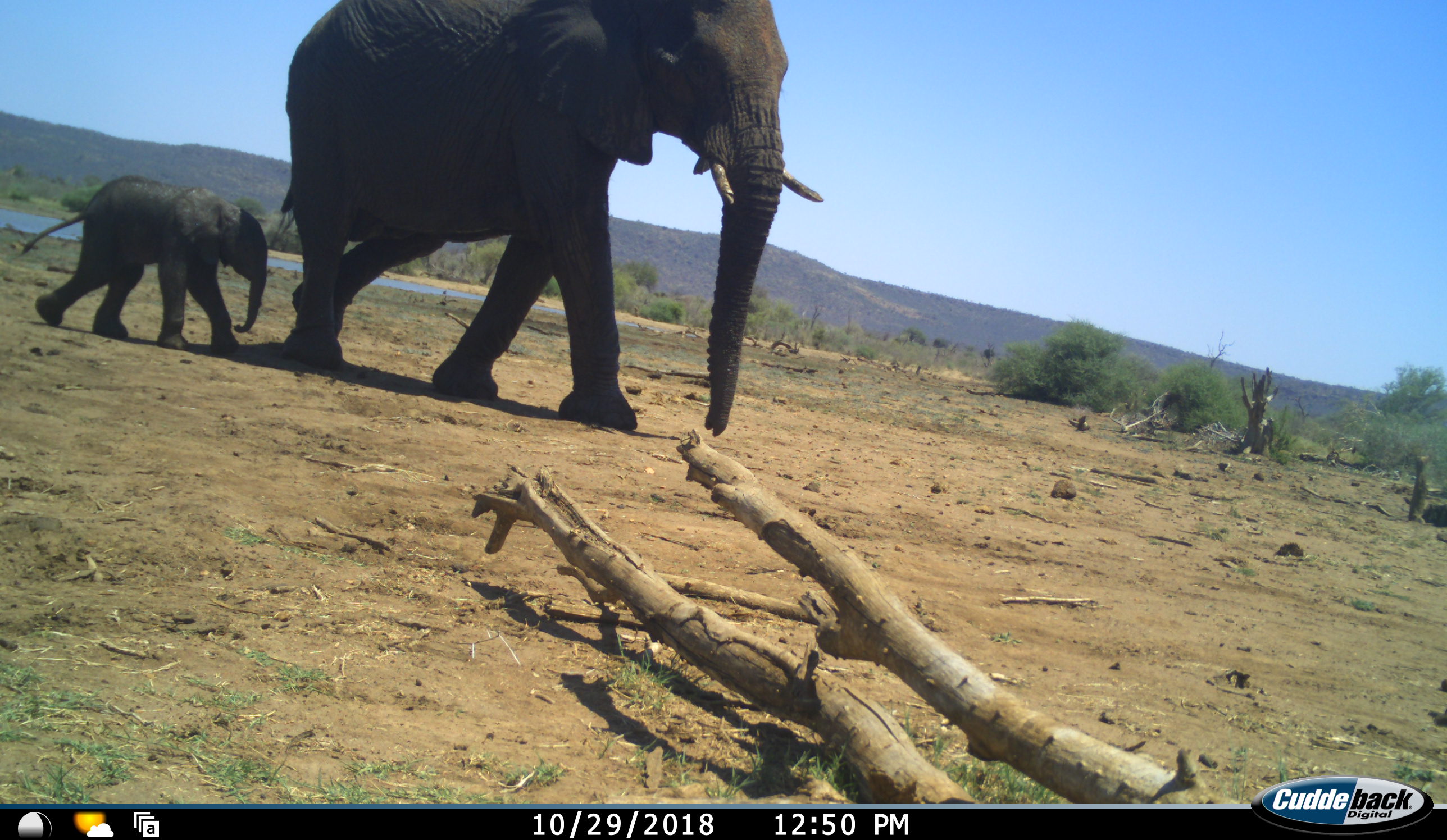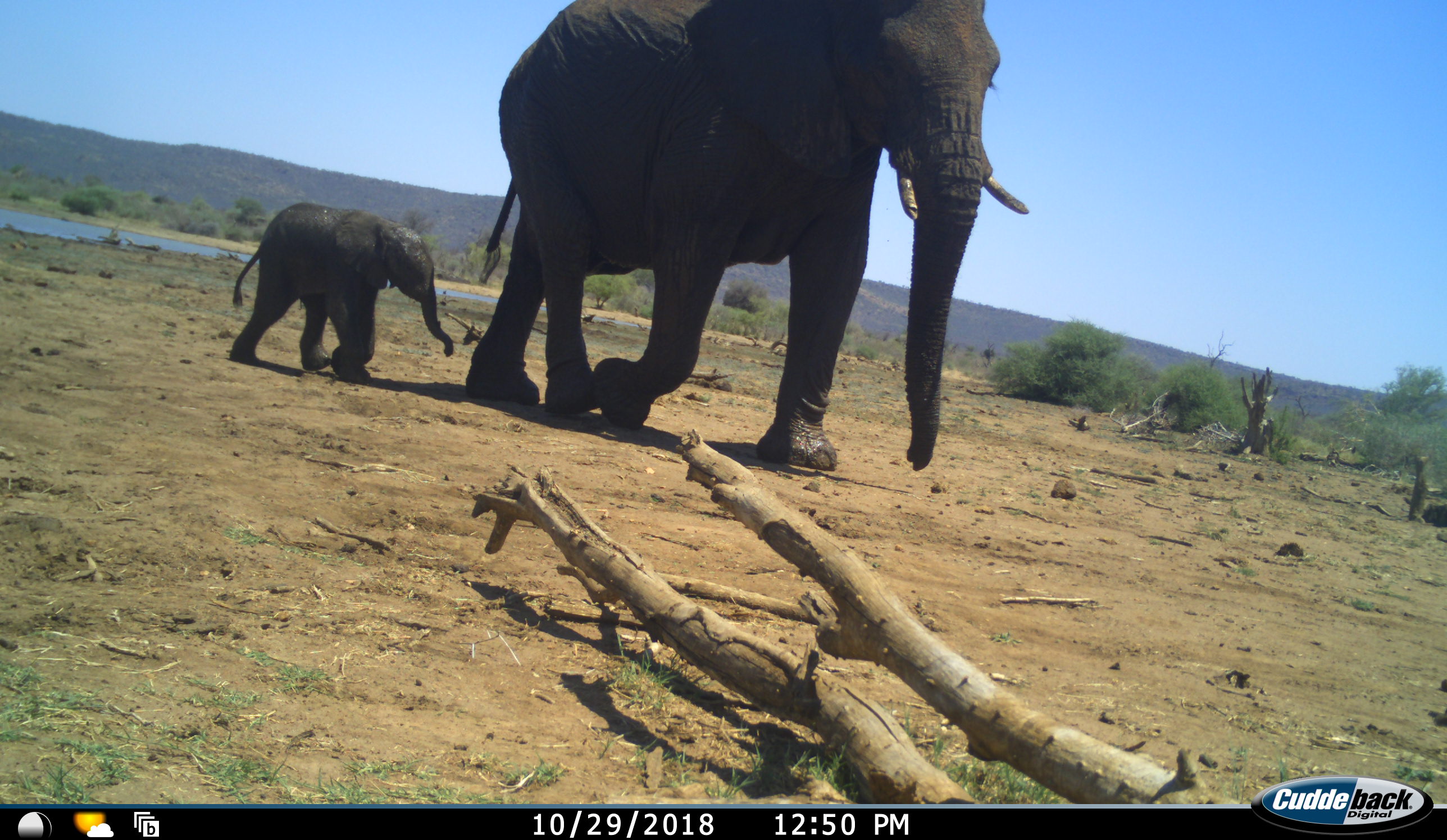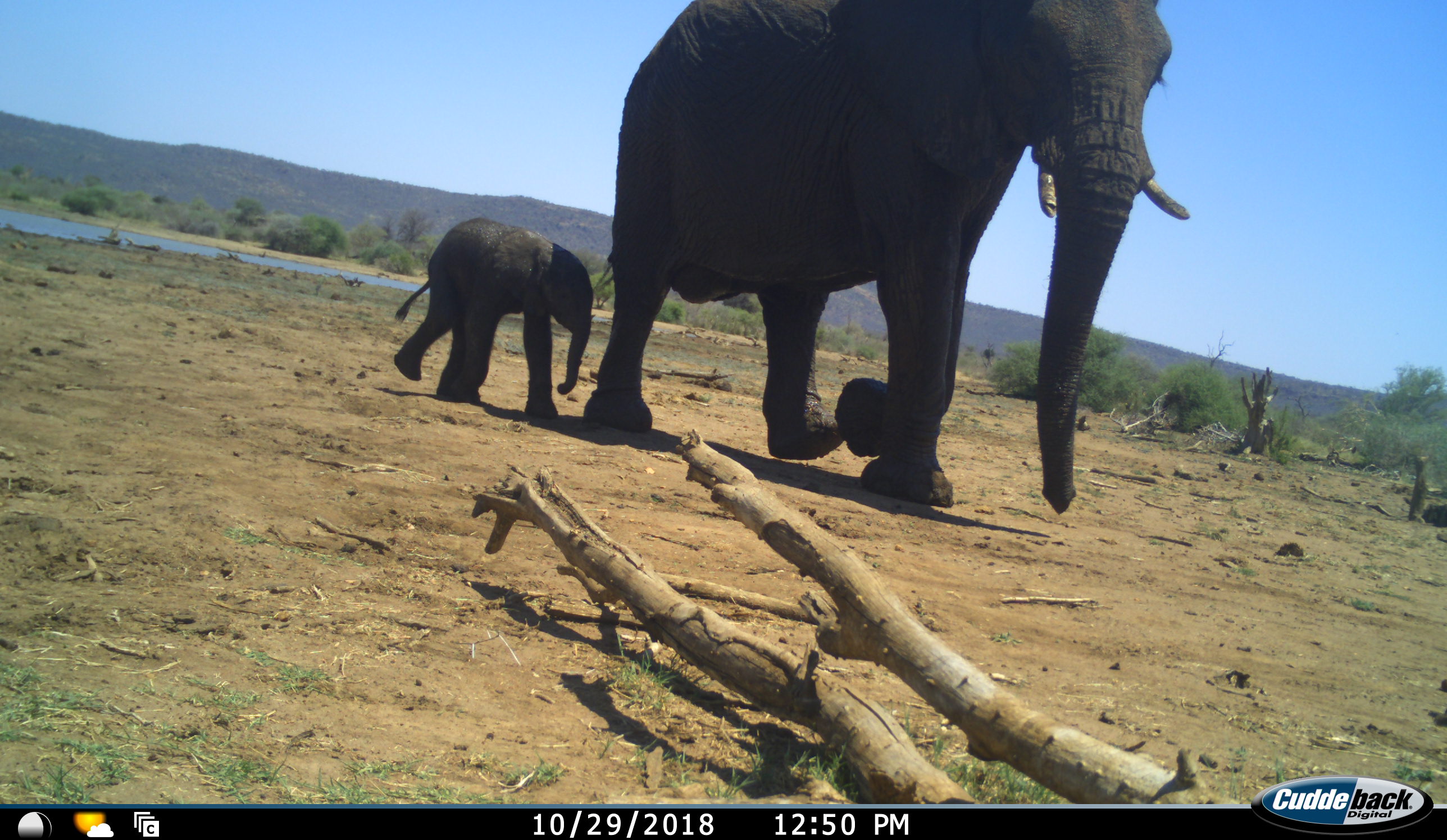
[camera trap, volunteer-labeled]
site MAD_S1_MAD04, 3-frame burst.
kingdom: Animalia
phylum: Chordata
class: Mammalia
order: Proboscidea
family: Elephantidae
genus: Loxodonta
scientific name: Loxodonta africana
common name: african bush elephant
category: elephant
Elephant (african bush elephant) (Loxodonta africana), count 2. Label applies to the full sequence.